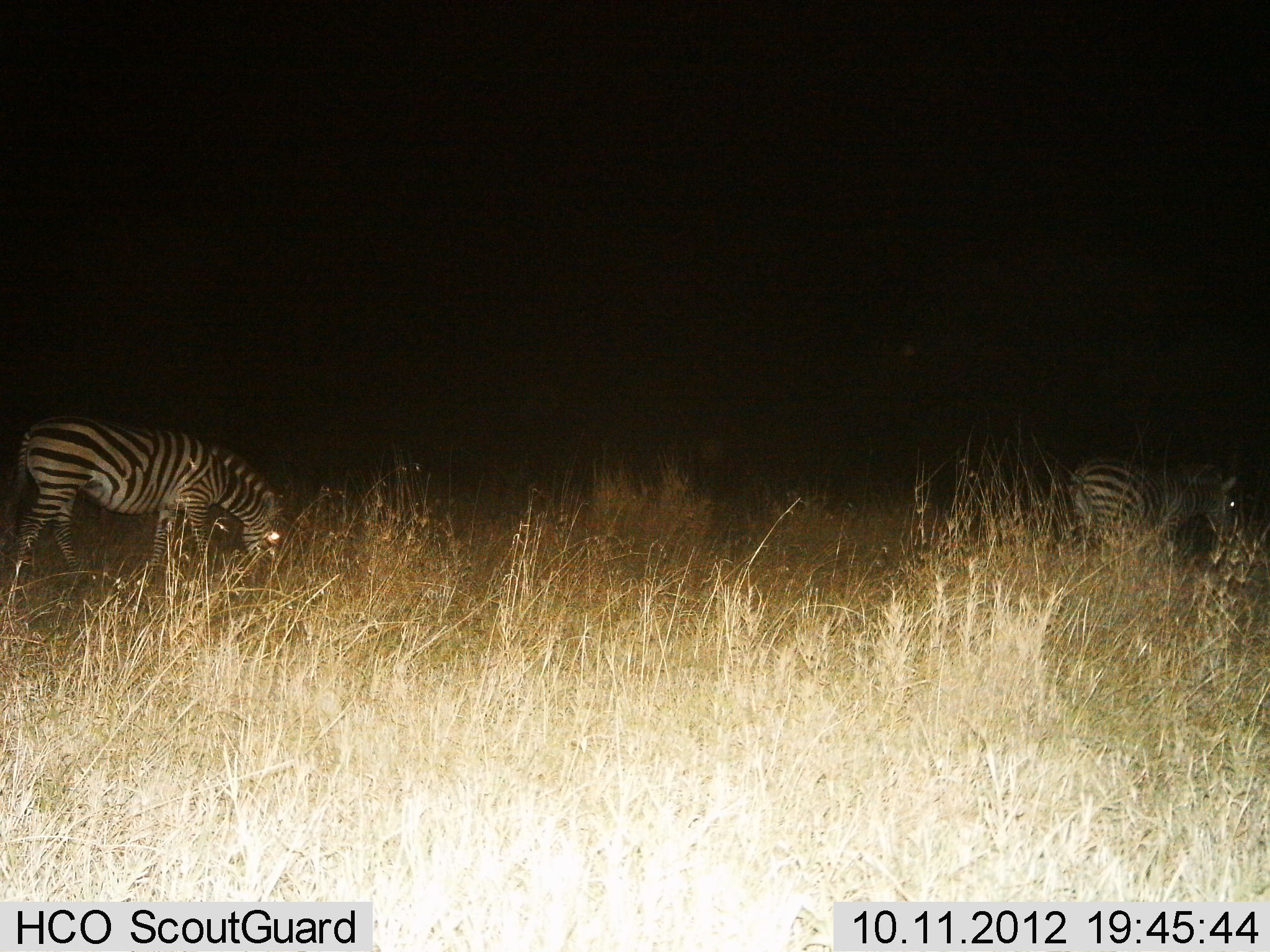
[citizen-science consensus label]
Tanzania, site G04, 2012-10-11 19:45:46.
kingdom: Animalia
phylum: Chordata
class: Mammalia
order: Perissodactyla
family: Equidae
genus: Equus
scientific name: Equus quagga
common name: plains zebra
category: zebra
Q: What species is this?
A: Zebra (plains zebra) (Equus quagga).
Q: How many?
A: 2.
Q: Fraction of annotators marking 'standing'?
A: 0%.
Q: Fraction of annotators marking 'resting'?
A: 0%.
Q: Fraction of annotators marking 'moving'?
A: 20%.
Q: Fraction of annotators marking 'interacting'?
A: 0%.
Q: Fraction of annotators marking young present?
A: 0%.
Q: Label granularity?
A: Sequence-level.